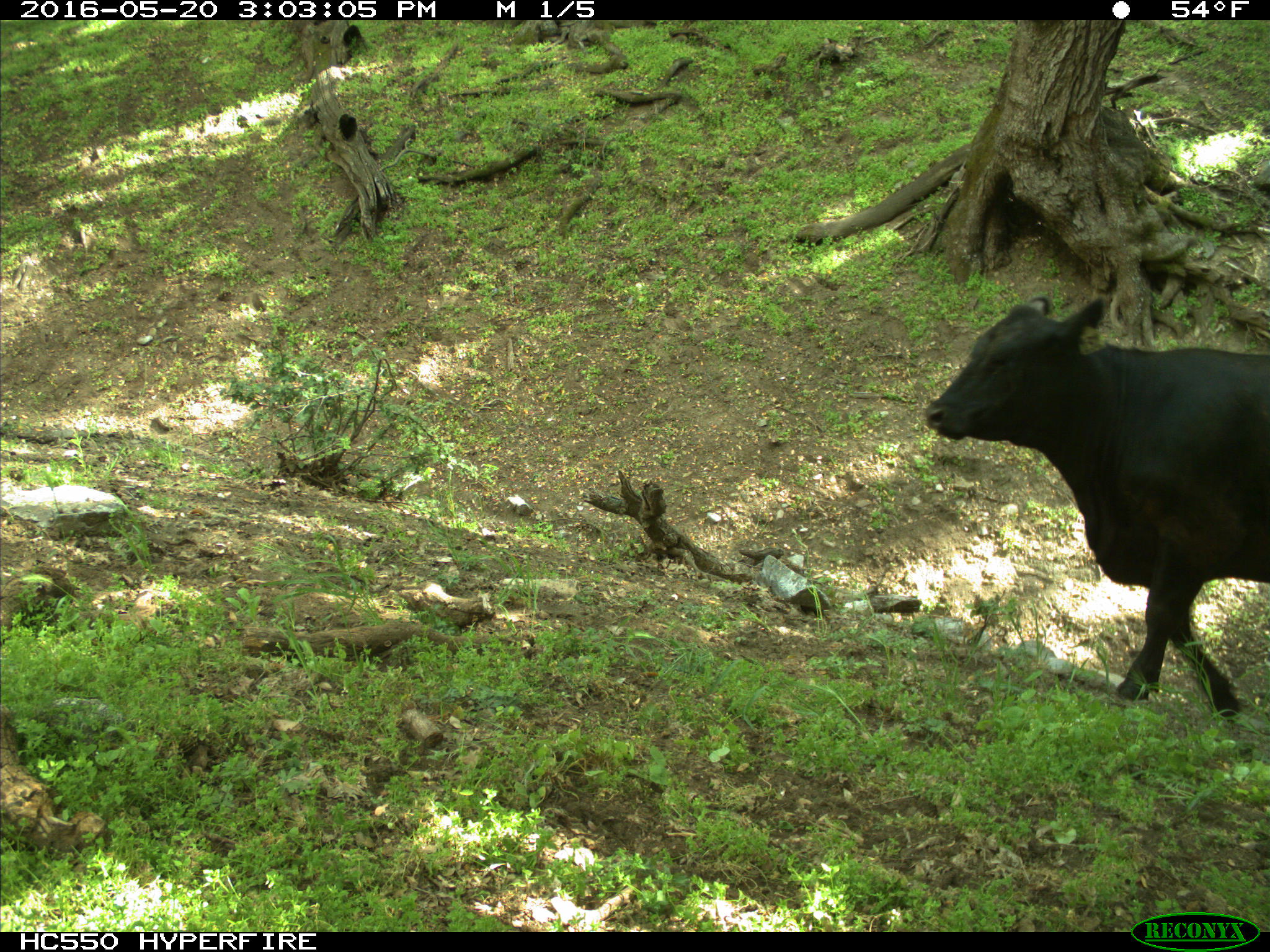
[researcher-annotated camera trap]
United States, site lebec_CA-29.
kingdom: Animalia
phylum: Chordata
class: Mammalia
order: Artiodactyla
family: Bovidae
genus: Bos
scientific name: Bos taurus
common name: domestic cow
Bos taurus (domestic cow).